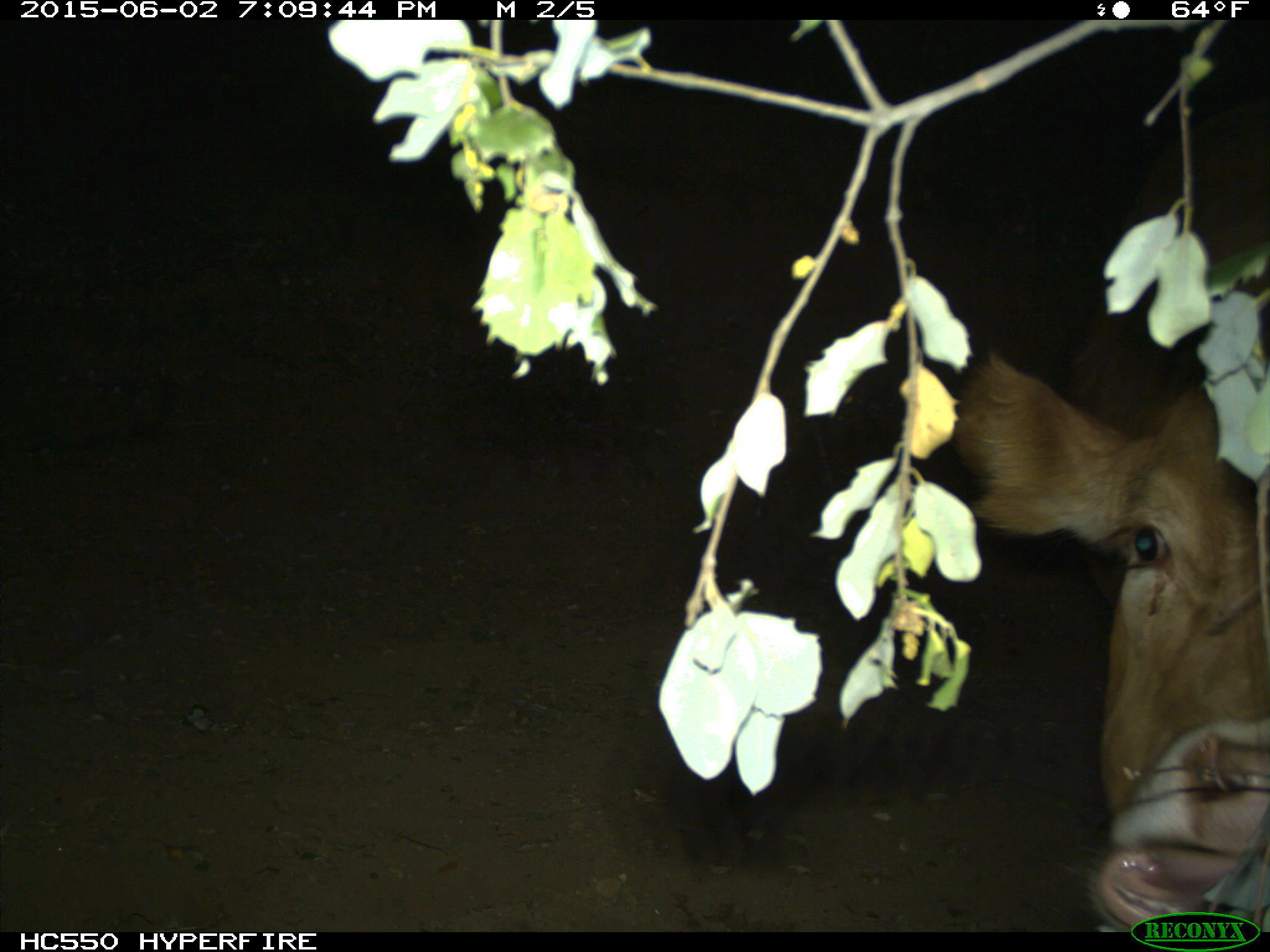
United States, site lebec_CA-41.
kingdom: Animalia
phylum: Chordata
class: Mammalia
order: Artiodactyla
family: Bovidae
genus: Bos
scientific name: Bos taurus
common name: domestic cow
Bos taurus (domestic cow).